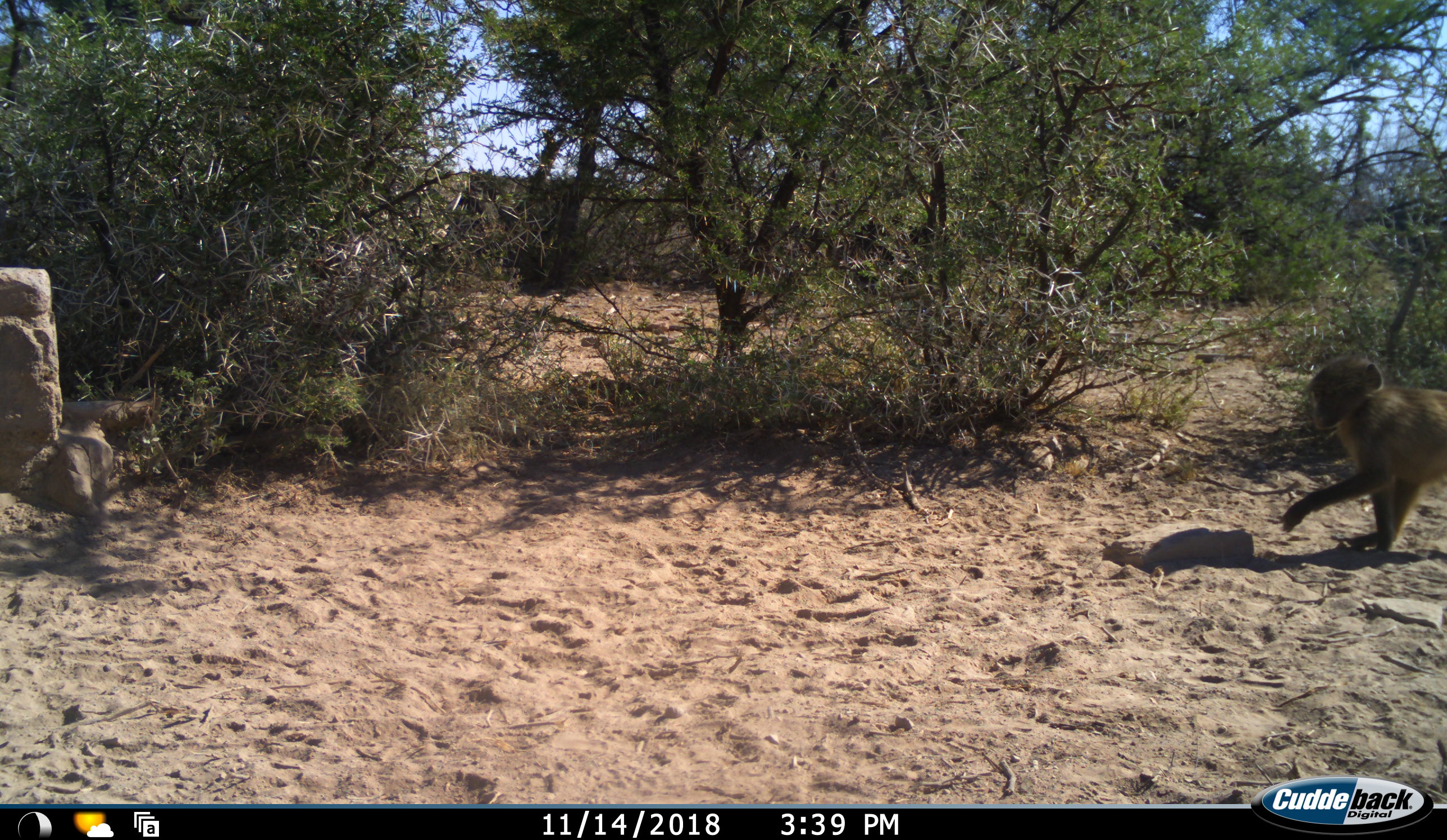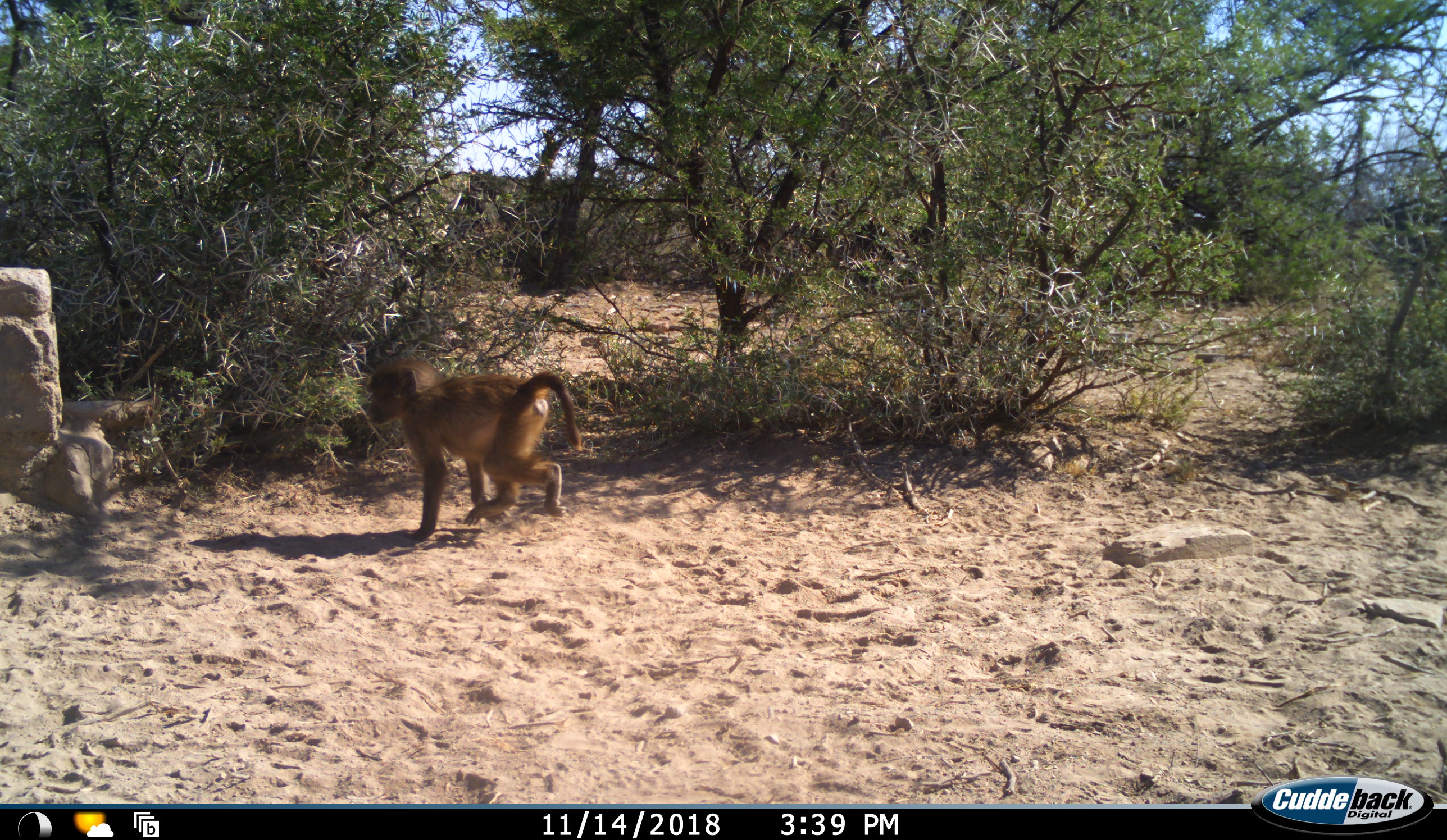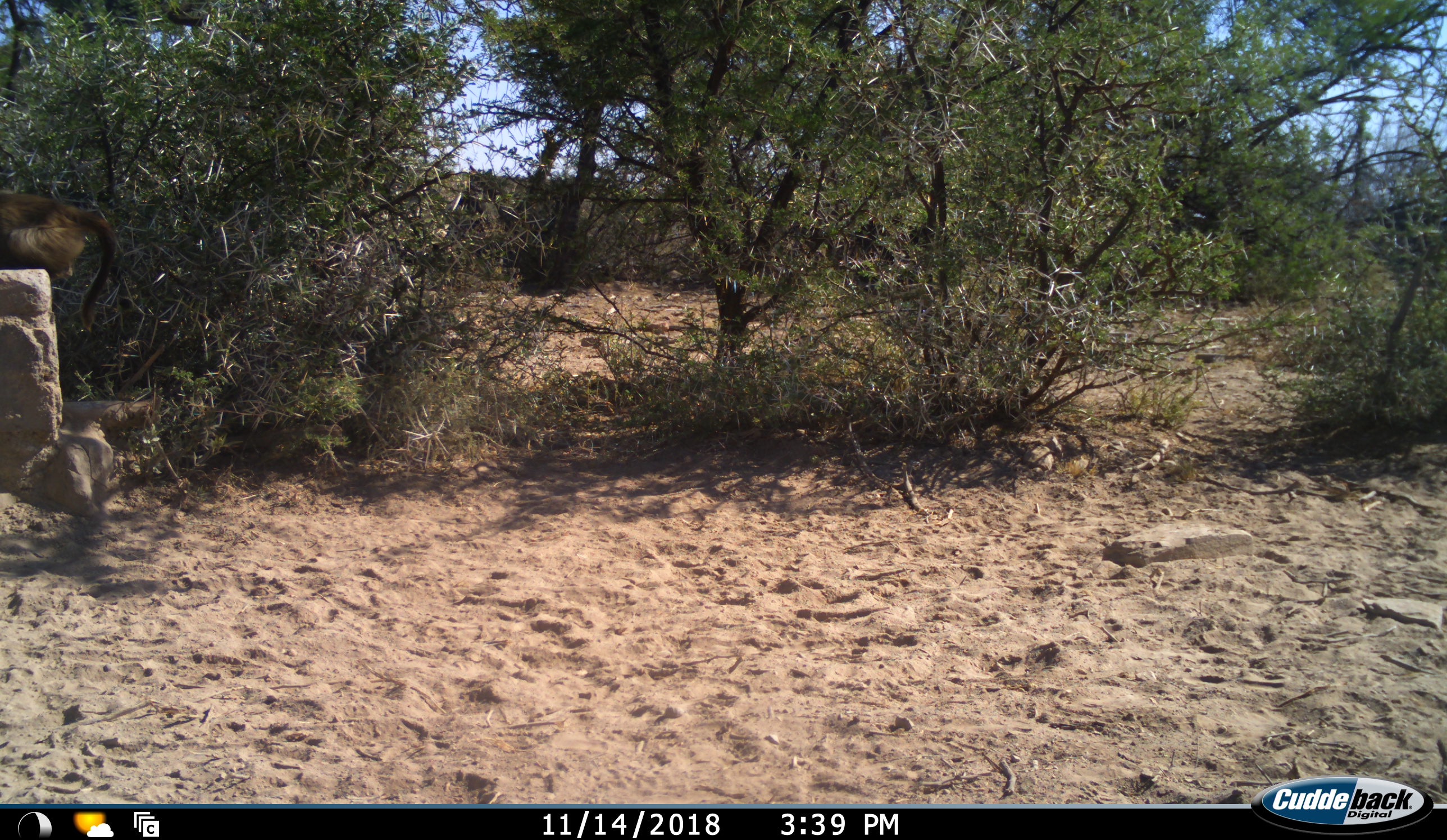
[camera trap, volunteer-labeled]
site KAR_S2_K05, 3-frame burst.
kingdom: Animalia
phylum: Chordata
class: Mammalia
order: Primates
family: Cercopithecidae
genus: Papio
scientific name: Papio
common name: baboon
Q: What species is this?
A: Baboon (Papio).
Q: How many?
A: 1.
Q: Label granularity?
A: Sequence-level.